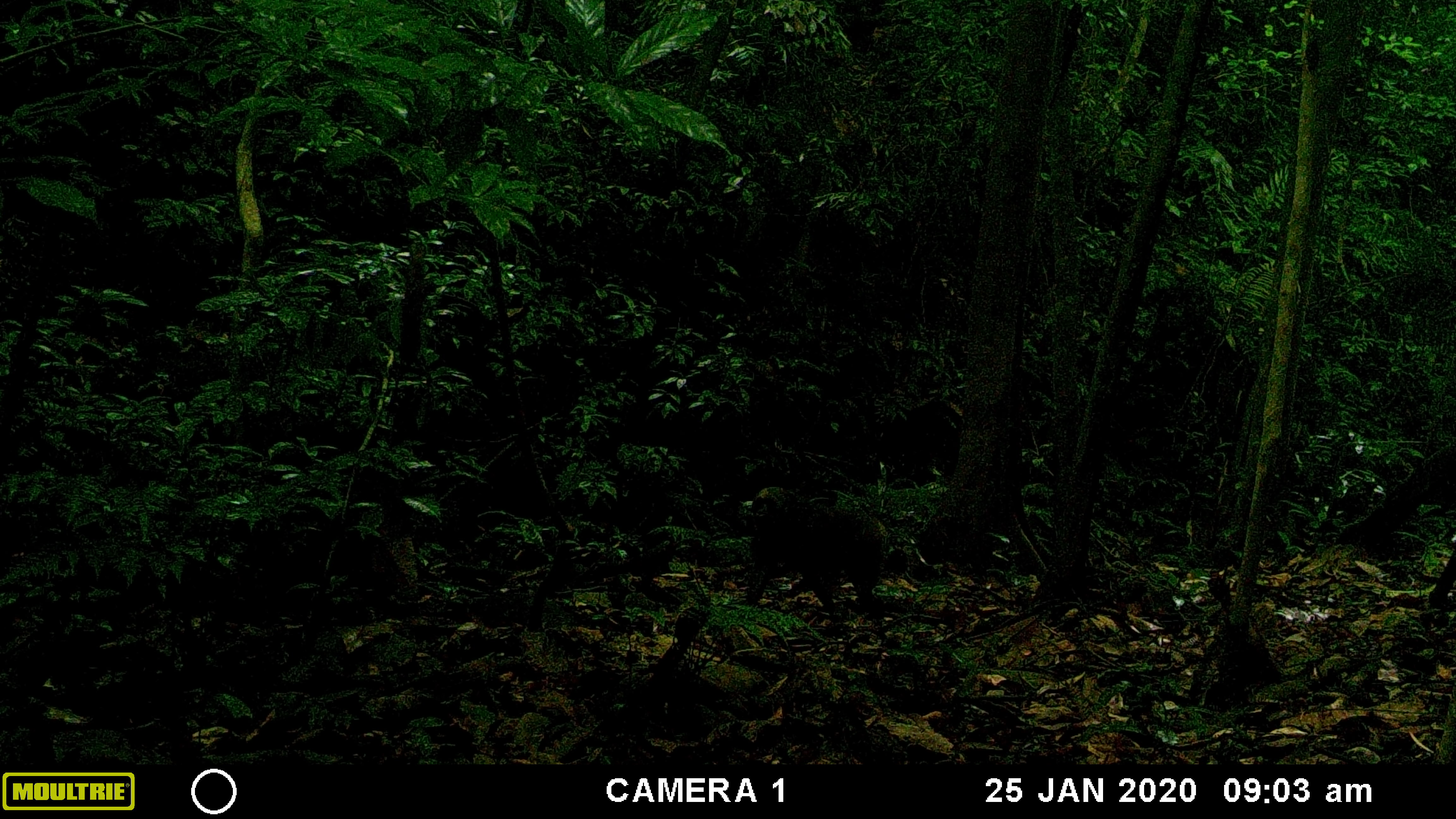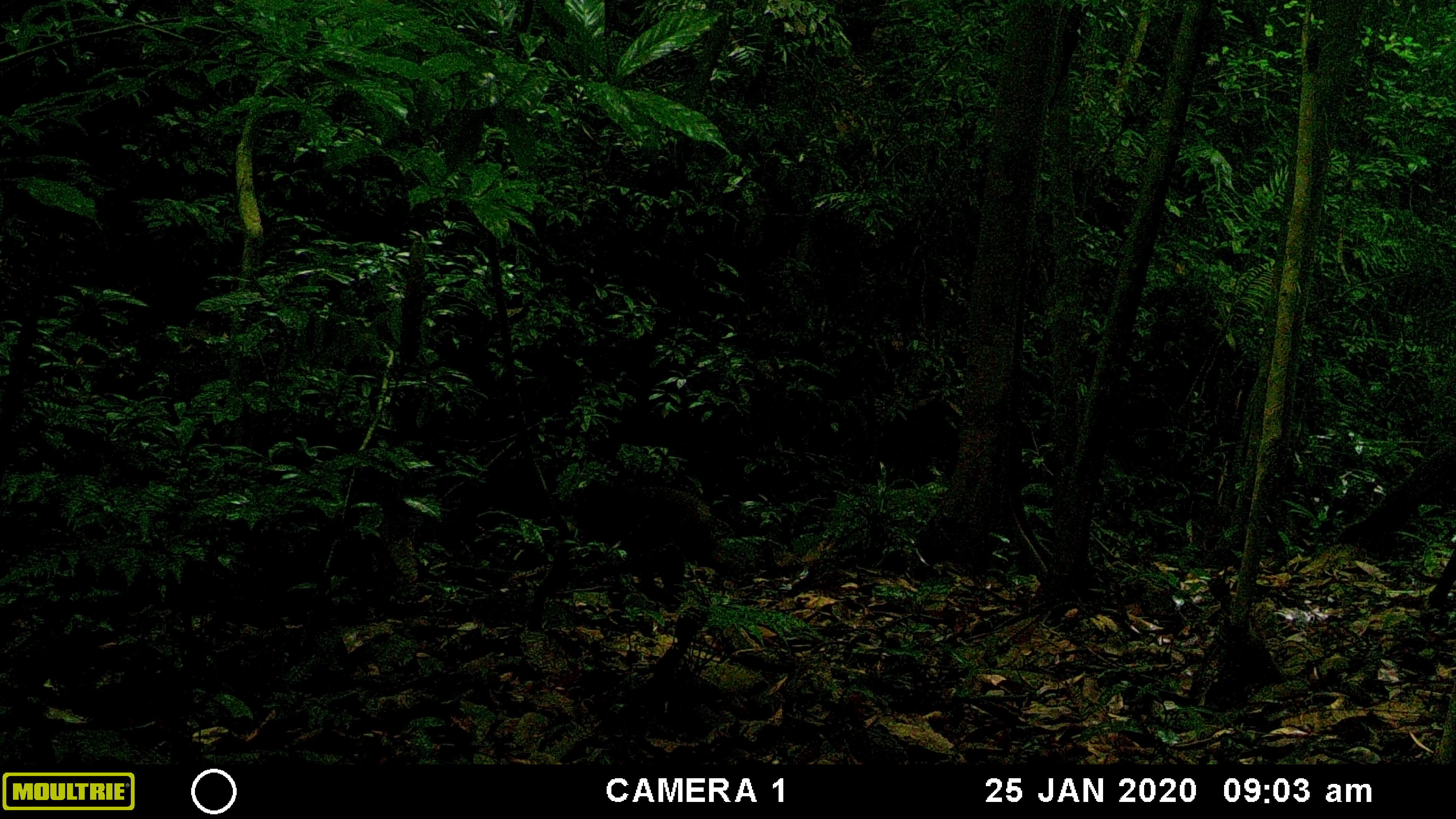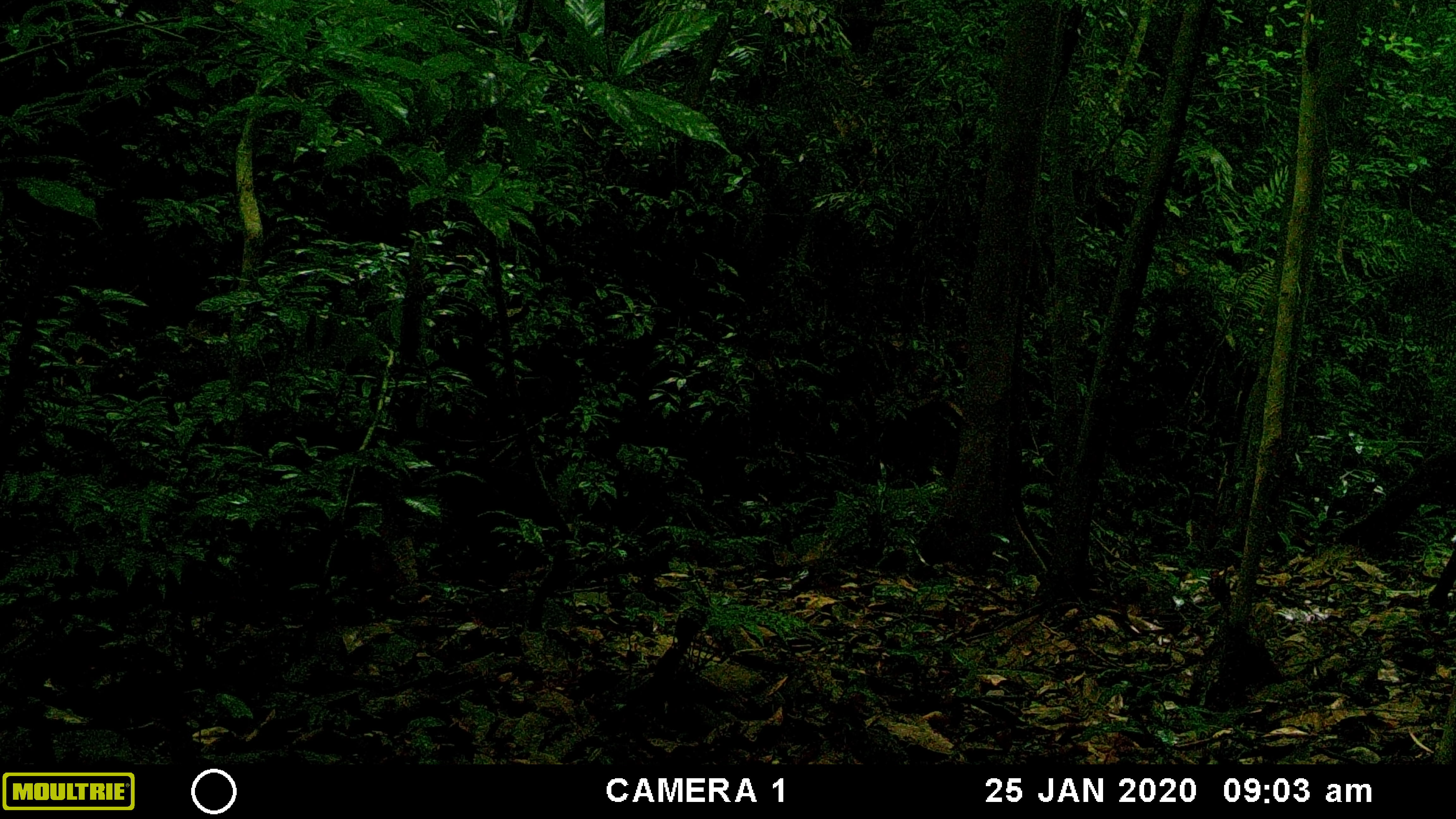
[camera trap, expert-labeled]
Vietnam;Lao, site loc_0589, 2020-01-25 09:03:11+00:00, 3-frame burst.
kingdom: Animalia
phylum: Chordata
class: Mammalia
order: Primates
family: Cercopithecidae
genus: Macaca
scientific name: Macaca arctoides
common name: stump-tailed macaque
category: stump tailed macaque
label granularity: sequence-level